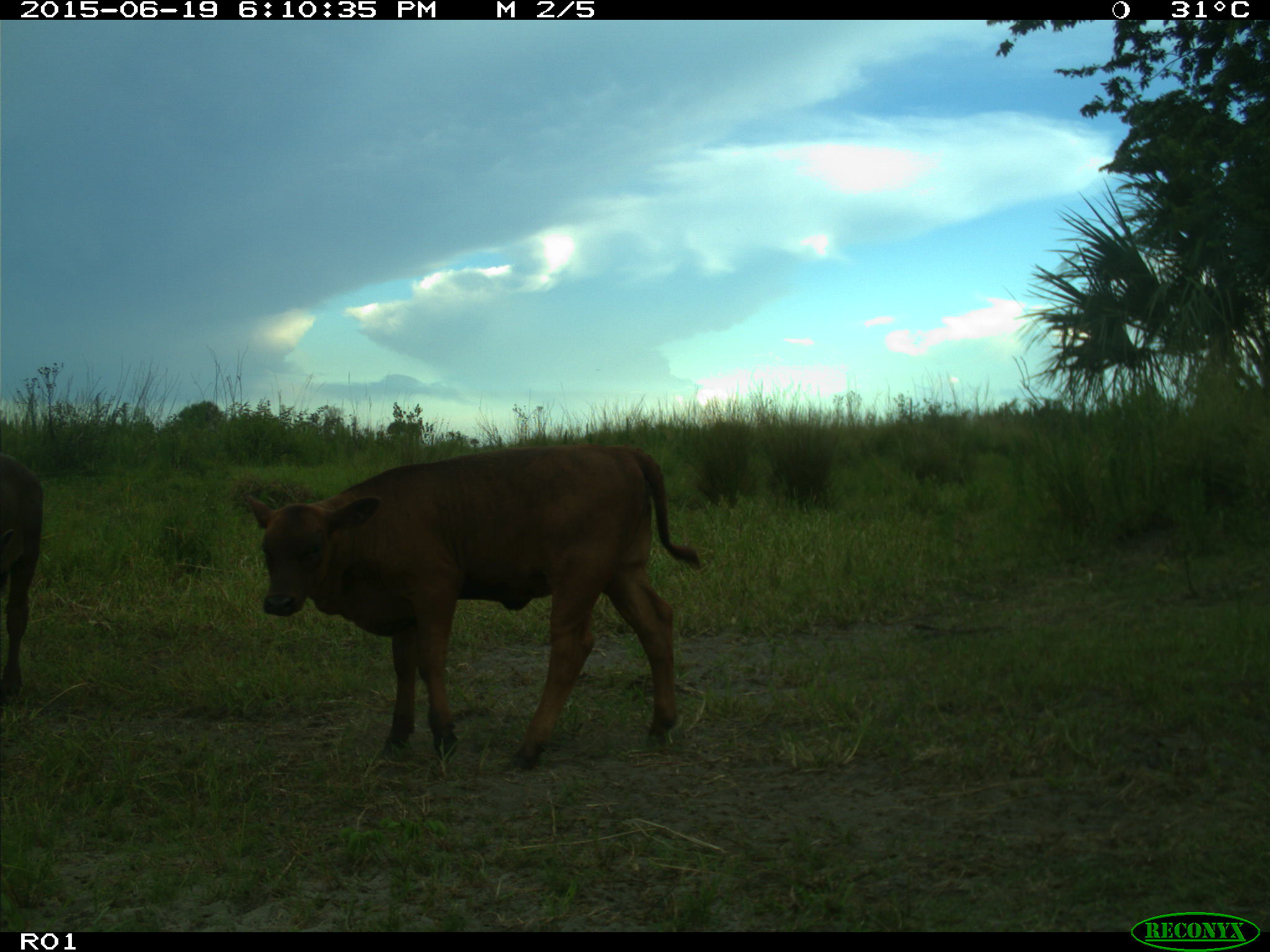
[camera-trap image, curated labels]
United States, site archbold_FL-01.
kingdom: Animalia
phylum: Chordata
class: Mammalia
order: Artiodactyla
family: Bovidae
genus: Bos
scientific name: Bos taurus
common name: domestic cow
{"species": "Bos taurus (domestic cow)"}